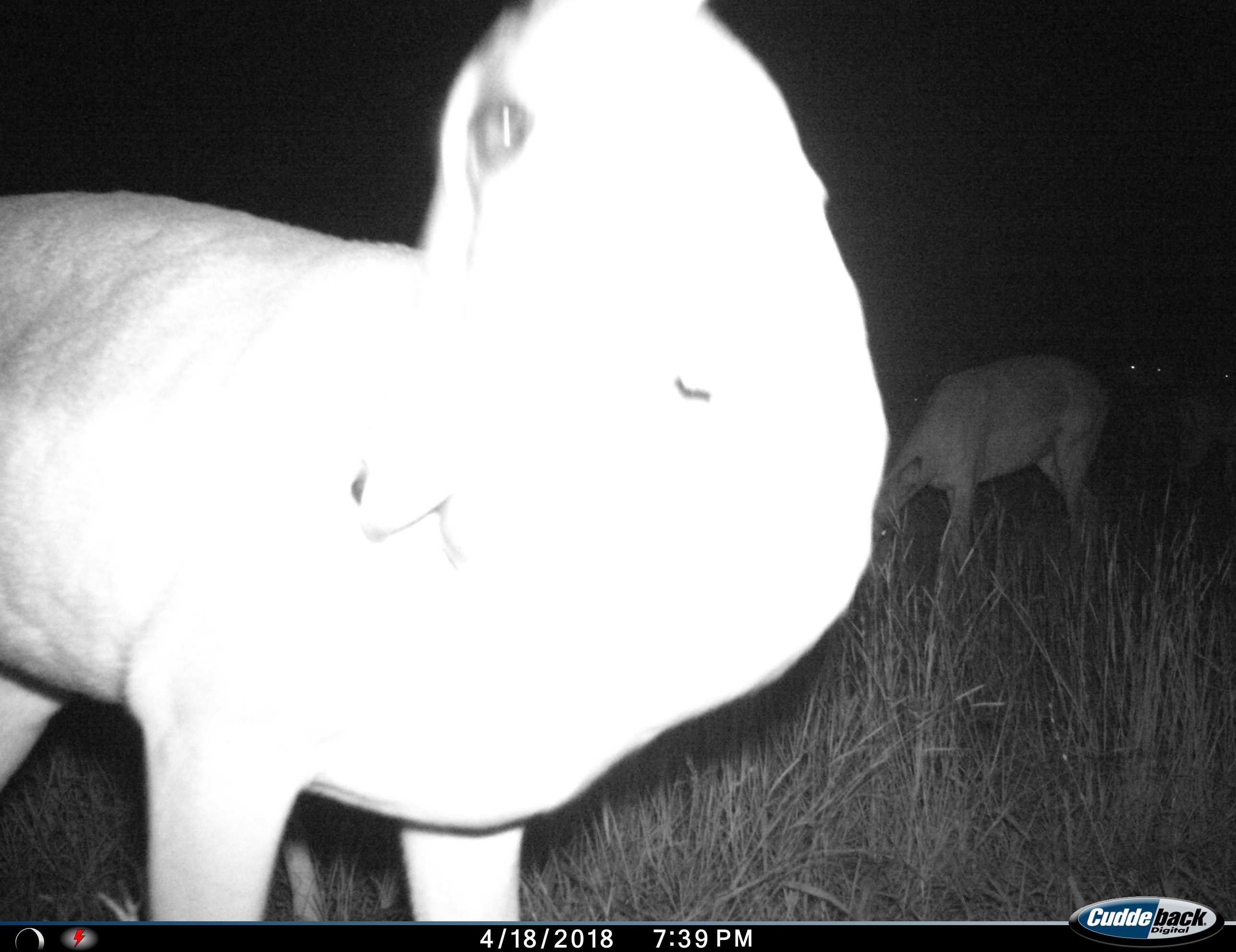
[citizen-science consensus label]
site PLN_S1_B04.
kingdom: Animalia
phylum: Chordata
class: Mammalia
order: Artiodactyla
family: Bovidae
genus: Aepyceros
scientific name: Aepyceros melampus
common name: impala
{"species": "impala (Aepyceros melampus)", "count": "2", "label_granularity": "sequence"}